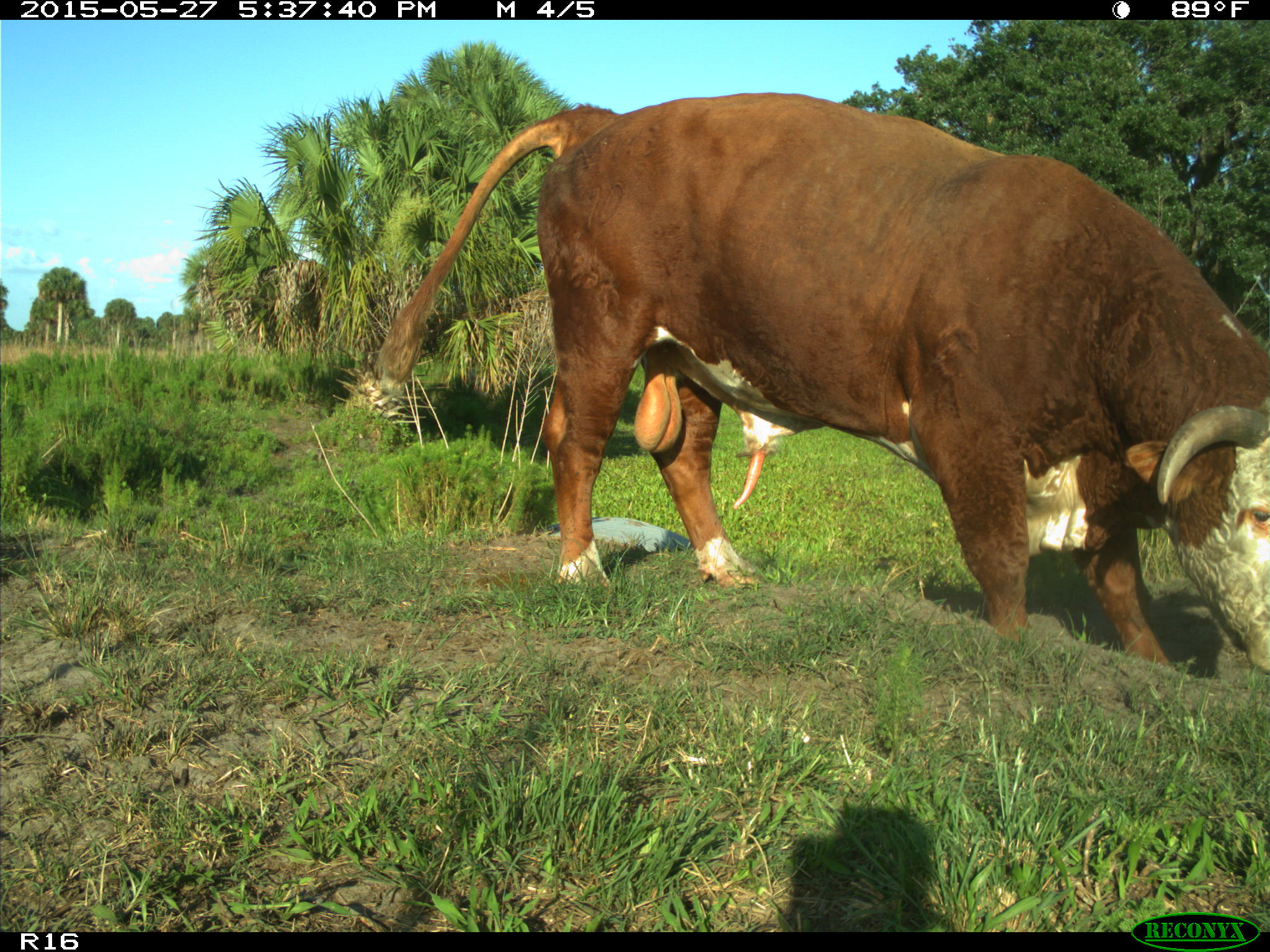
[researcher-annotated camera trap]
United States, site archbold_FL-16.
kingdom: Animalia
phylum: Chordata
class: Mammalia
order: Artiodactyla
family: Bovidae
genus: Bos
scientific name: Bos taurus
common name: domestic cow